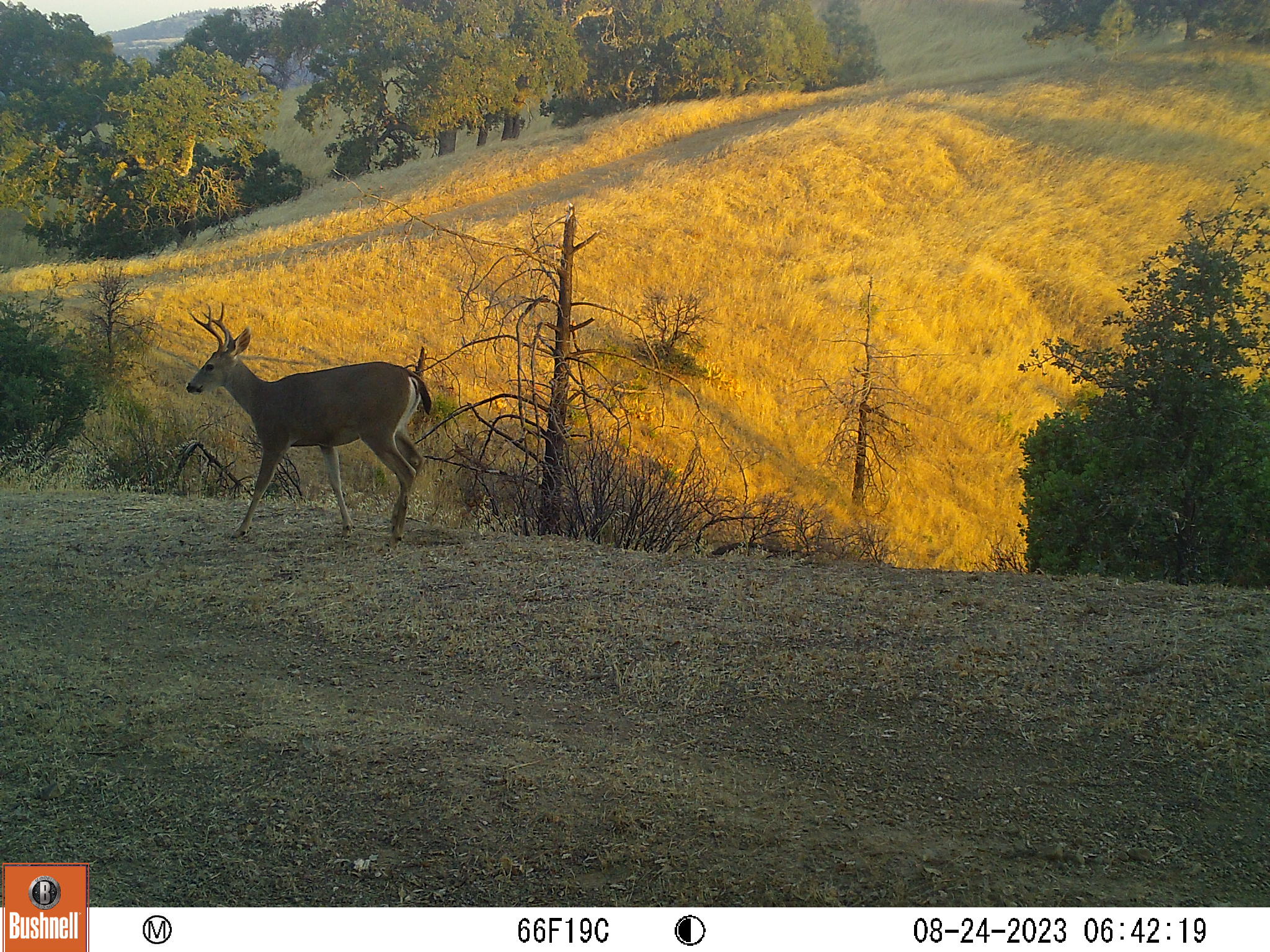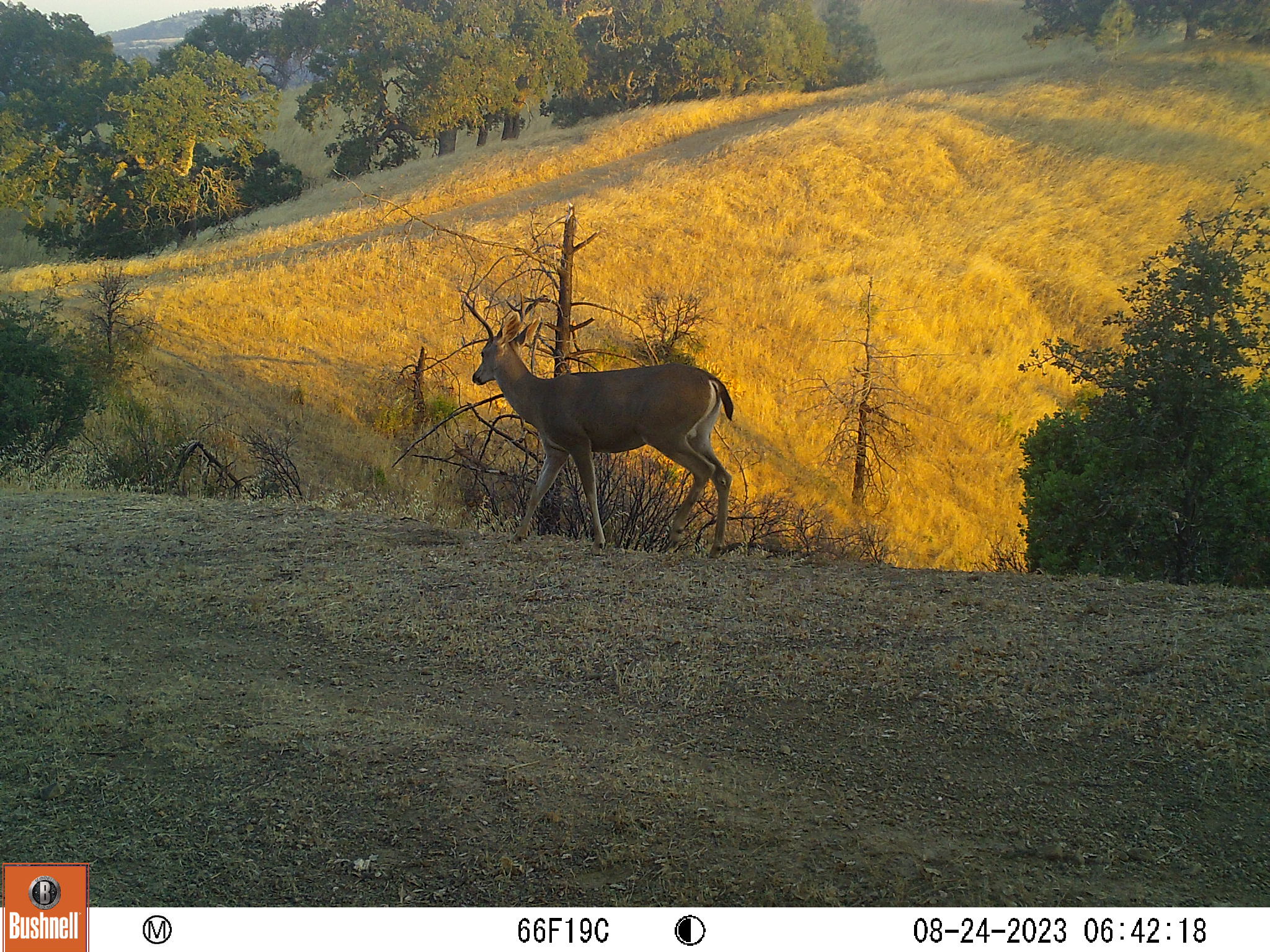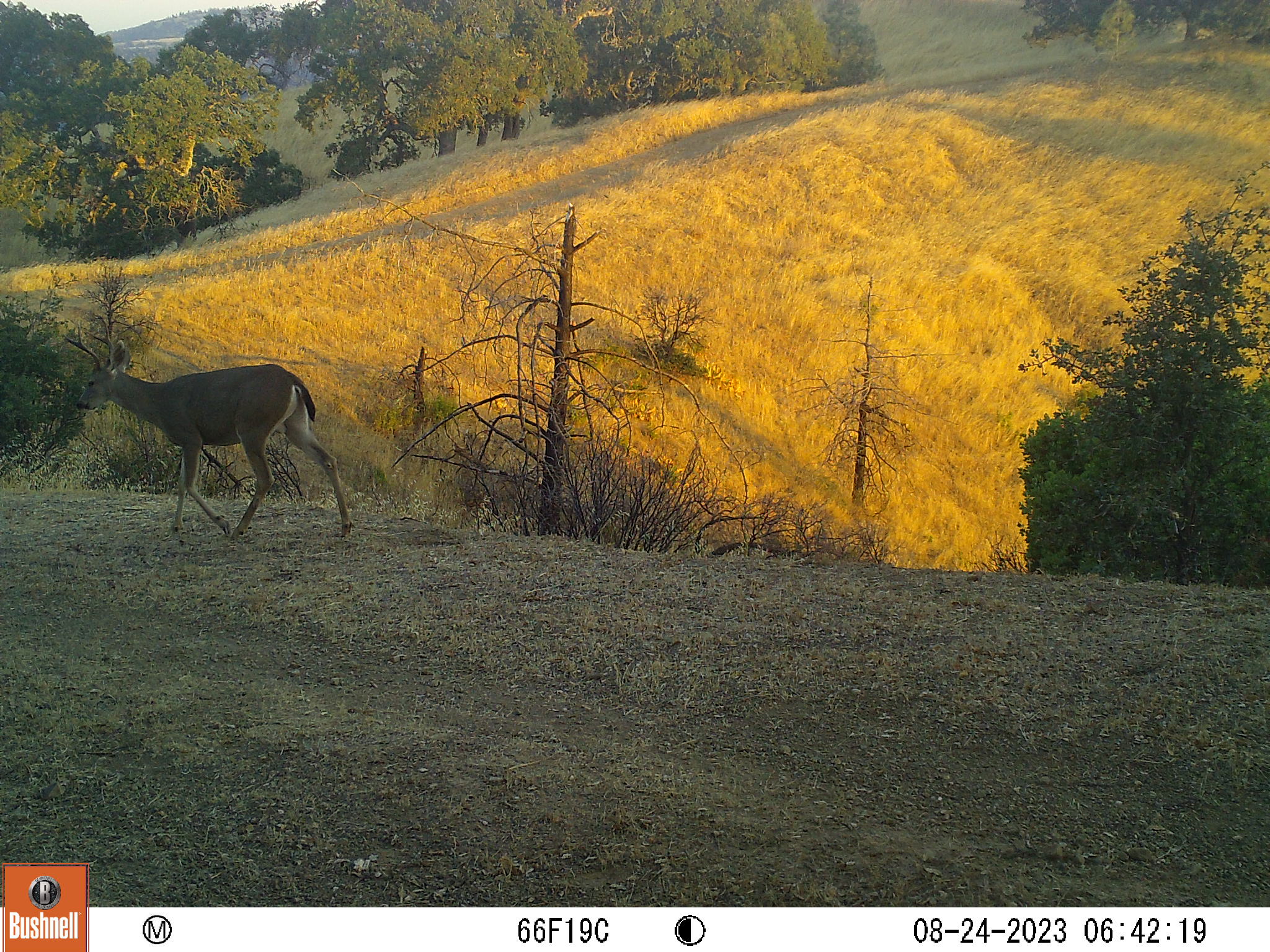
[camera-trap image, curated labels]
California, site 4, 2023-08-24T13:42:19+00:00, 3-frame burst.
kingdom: Animalia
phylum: Chordata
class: Mammalia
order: Artiodactyla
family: Cervidae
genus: Odocoileus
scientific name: Odocoileus hemionus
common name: mule deer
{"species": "mule deer (Odocoileus hemionus)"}